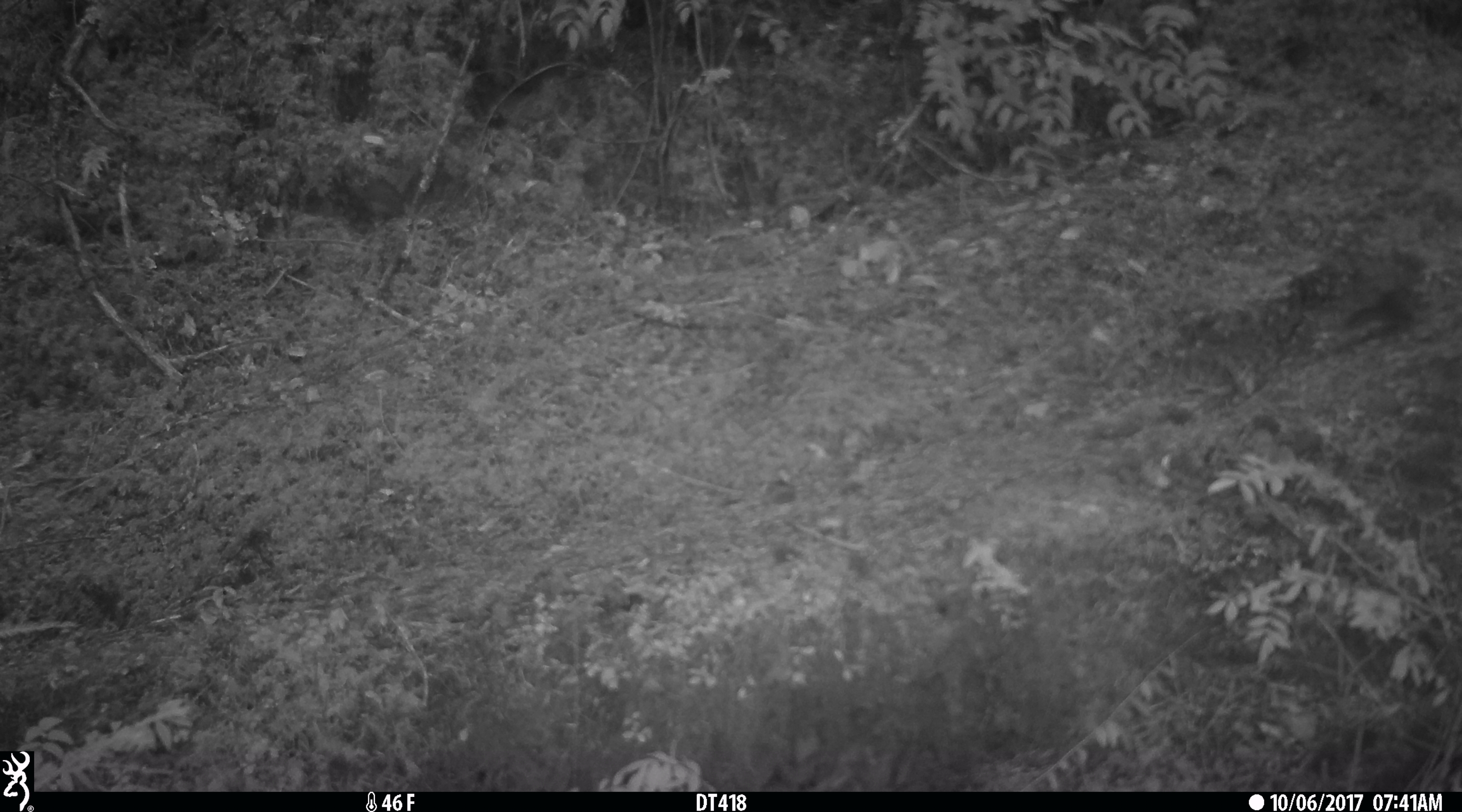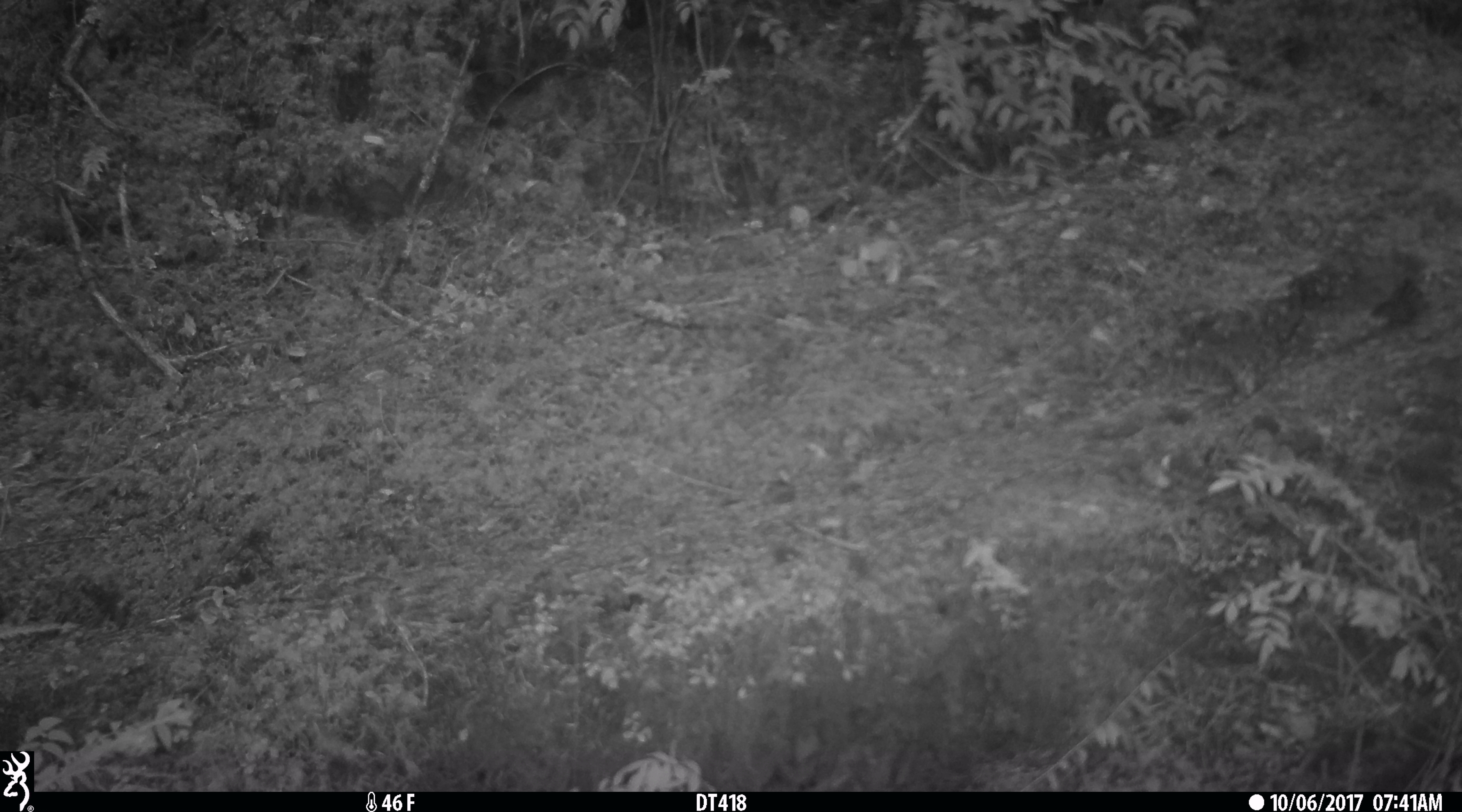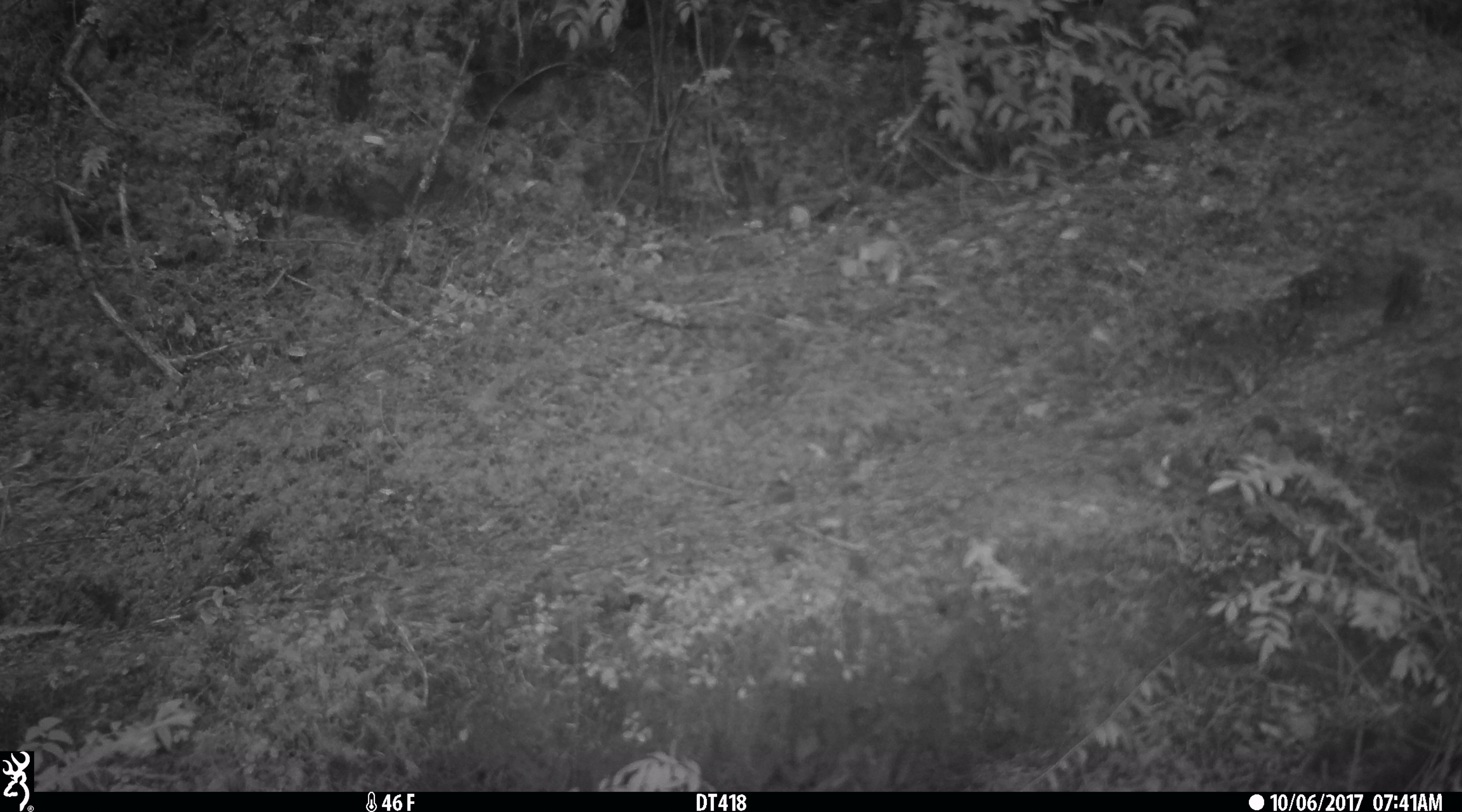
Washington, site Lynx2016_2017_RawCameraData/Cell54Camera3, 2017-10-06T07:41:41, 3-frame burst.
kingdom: Animalia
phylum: Chordata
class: Mammalia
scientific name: Mammalia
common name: small mammal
Small mammal (Mammalia). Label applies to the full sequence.